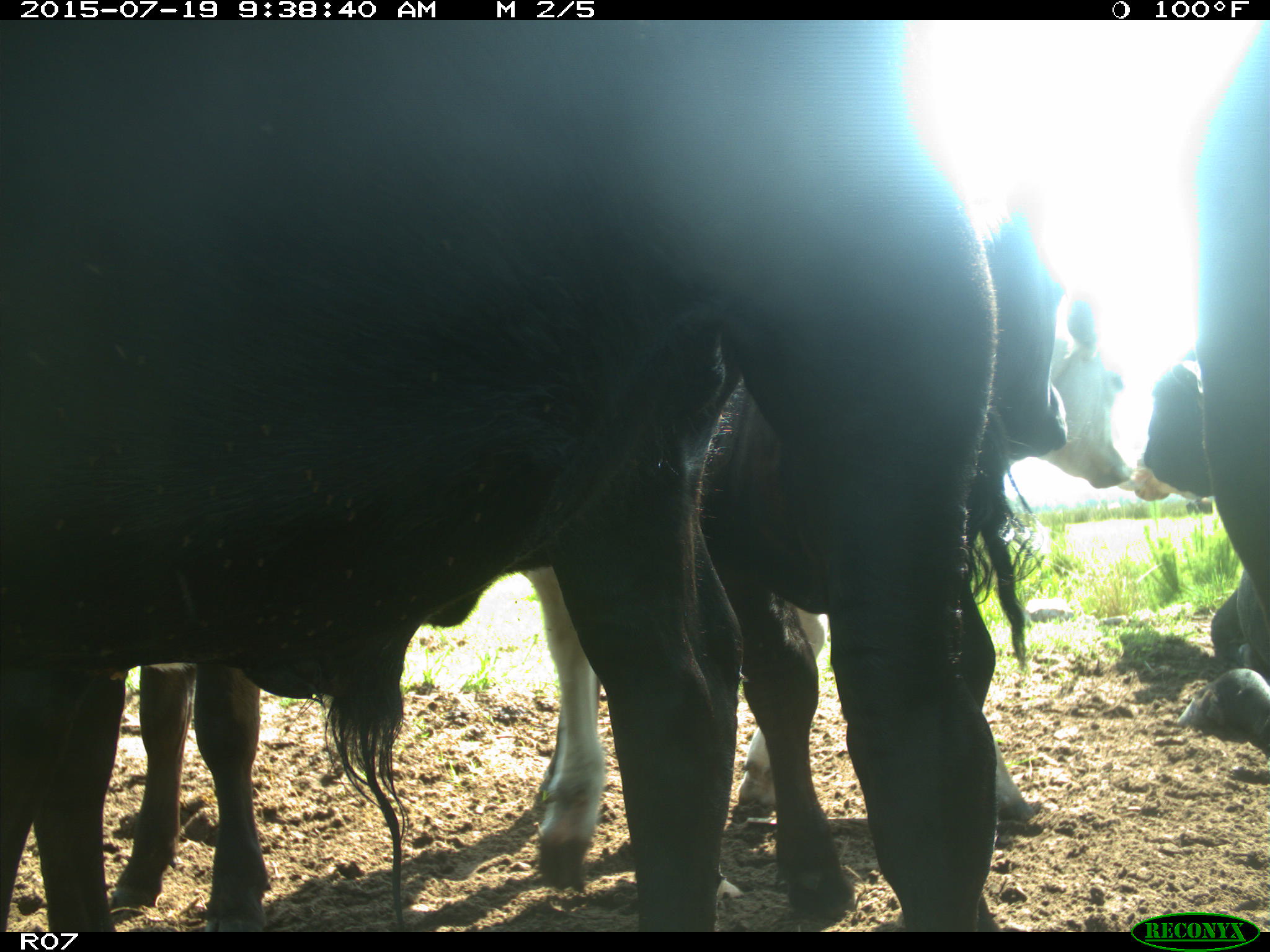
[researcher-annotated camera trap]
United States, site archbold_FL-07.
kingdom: Animalia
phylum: Chordata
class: Mammalia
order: Artiodactyla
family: Bovidae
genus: Bos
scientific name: Bos taurus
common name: domestic cow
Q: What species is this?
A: Bos taurus (domestic cow).